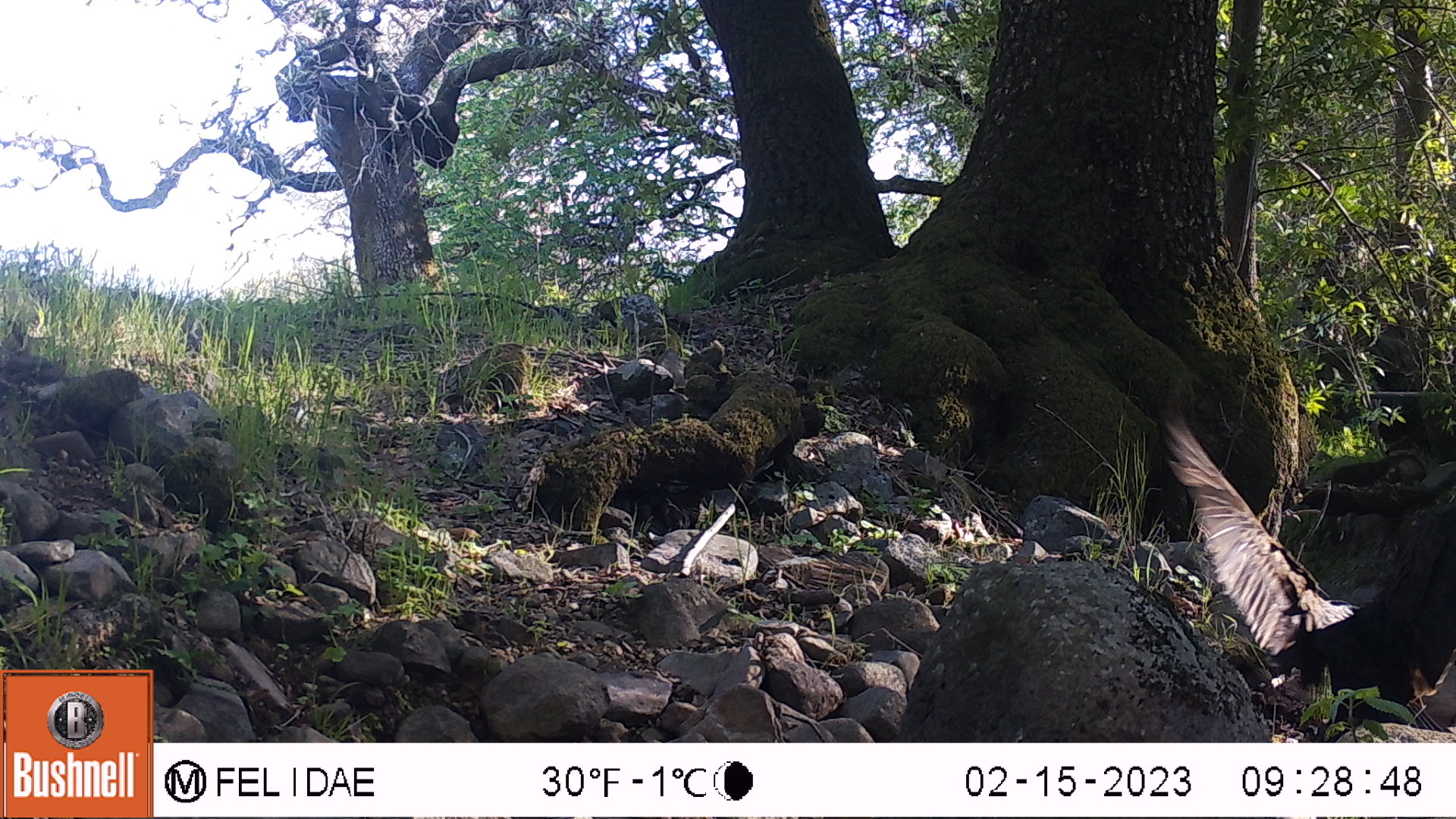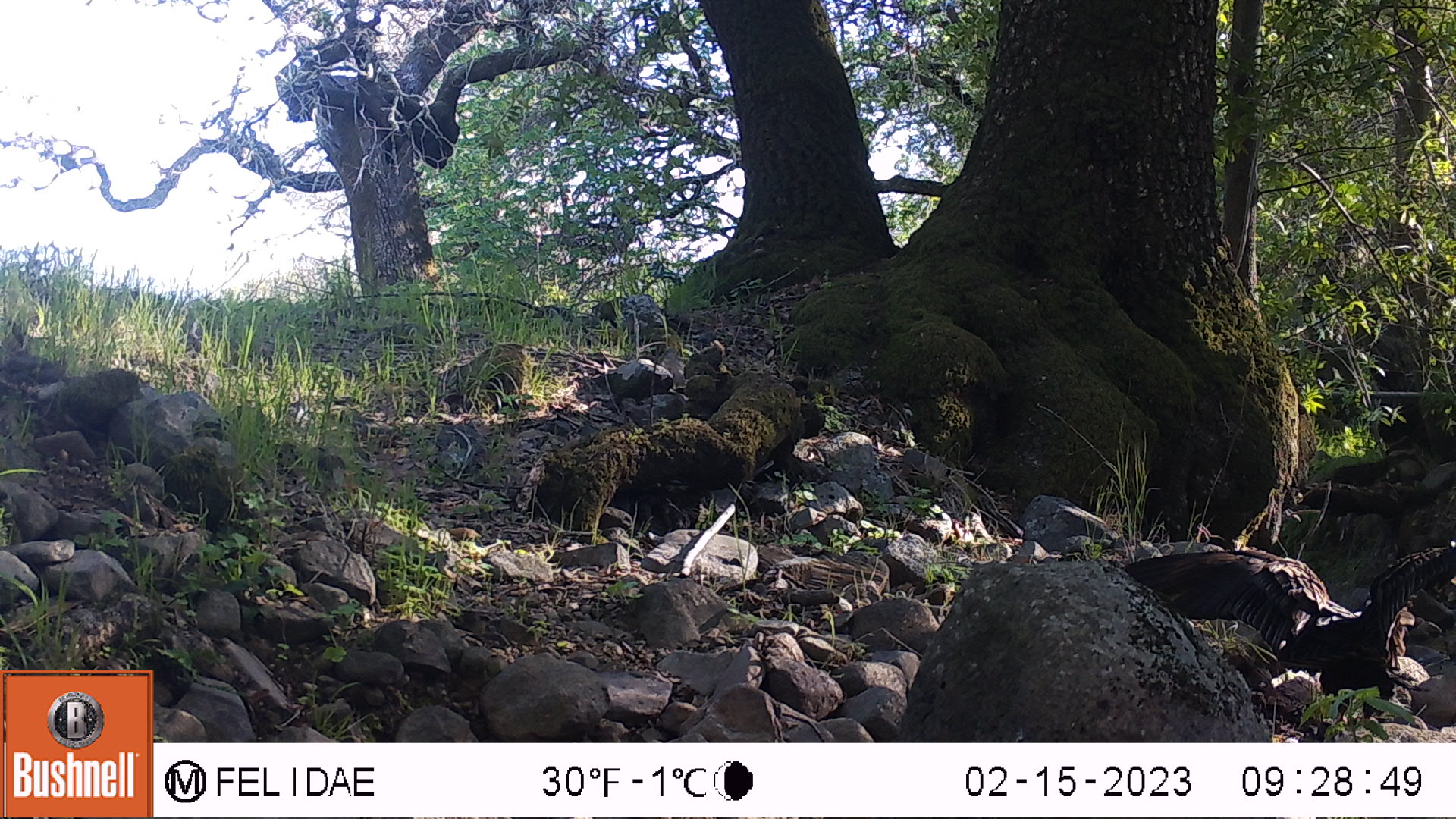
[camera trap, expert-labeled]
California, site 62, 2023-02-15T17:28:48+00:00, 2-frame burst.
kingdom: Animalia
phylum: Chordata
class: Aves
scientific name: Aves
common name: bird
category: unknown bird